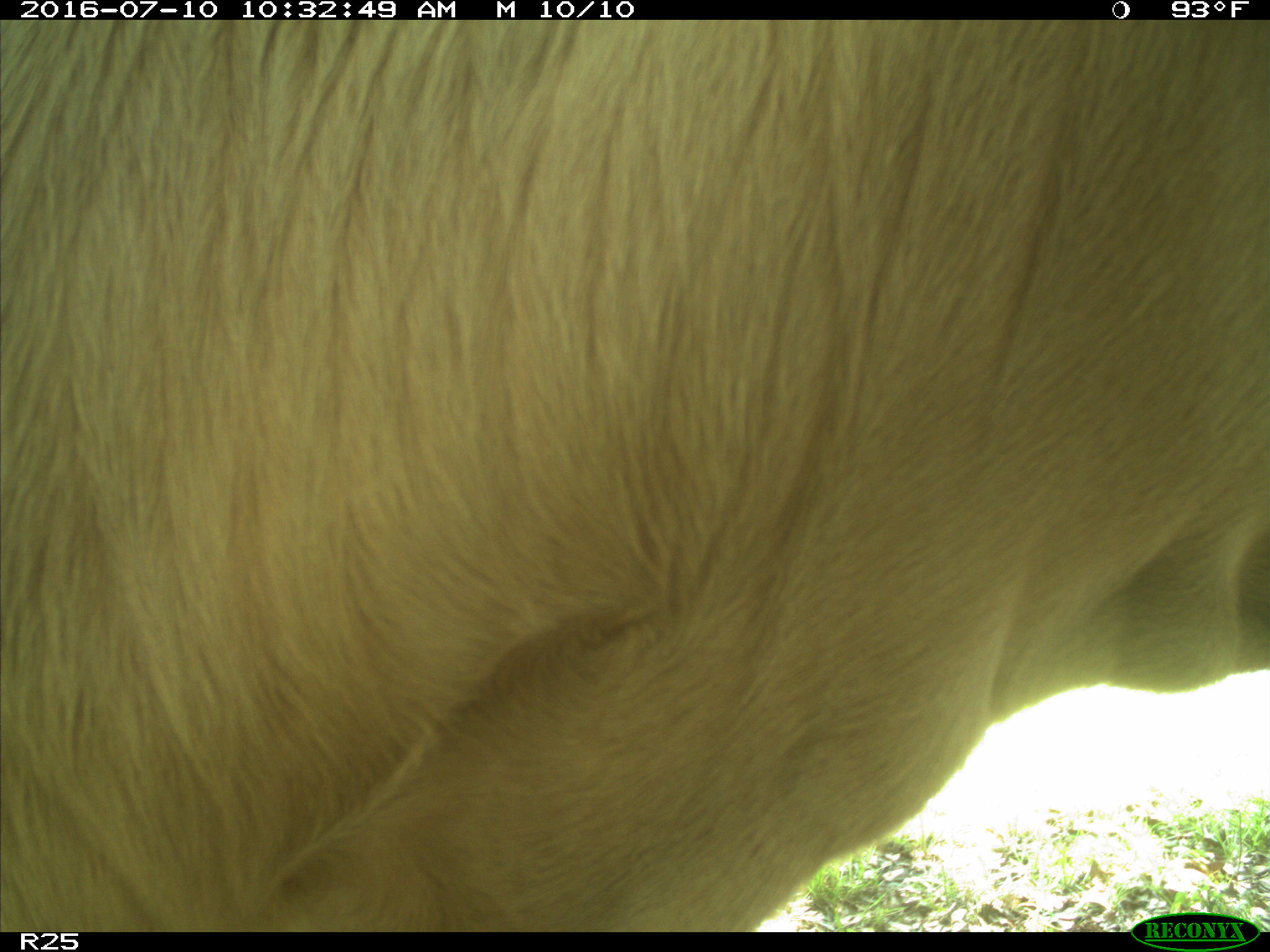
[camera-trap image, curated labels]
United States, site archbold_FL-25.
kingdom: Animalia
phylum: Chordata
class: Mammalia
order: Artiodactyla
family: Bovidae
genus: Bos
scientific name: Bos taurus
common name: domestic cow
Bos taurus (domestic cow).